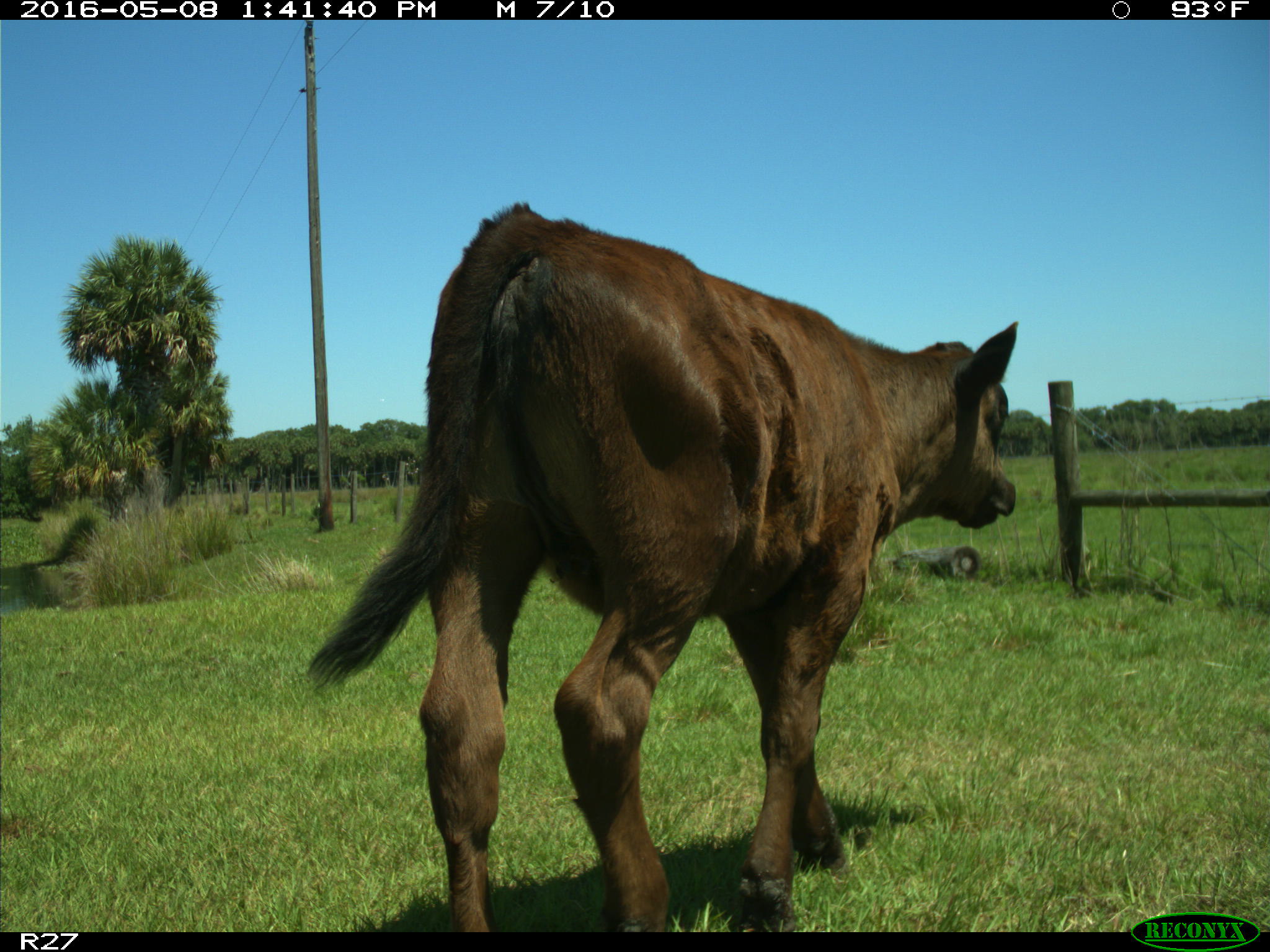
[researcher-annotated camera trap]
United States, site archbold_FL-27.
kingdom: Animalia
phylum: Chordata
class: Mammalia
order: Artiodactyla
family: Bovidae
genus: Bos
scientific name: Bos taurus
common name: domestic cow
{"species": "Bos taurus (domestic cow)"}